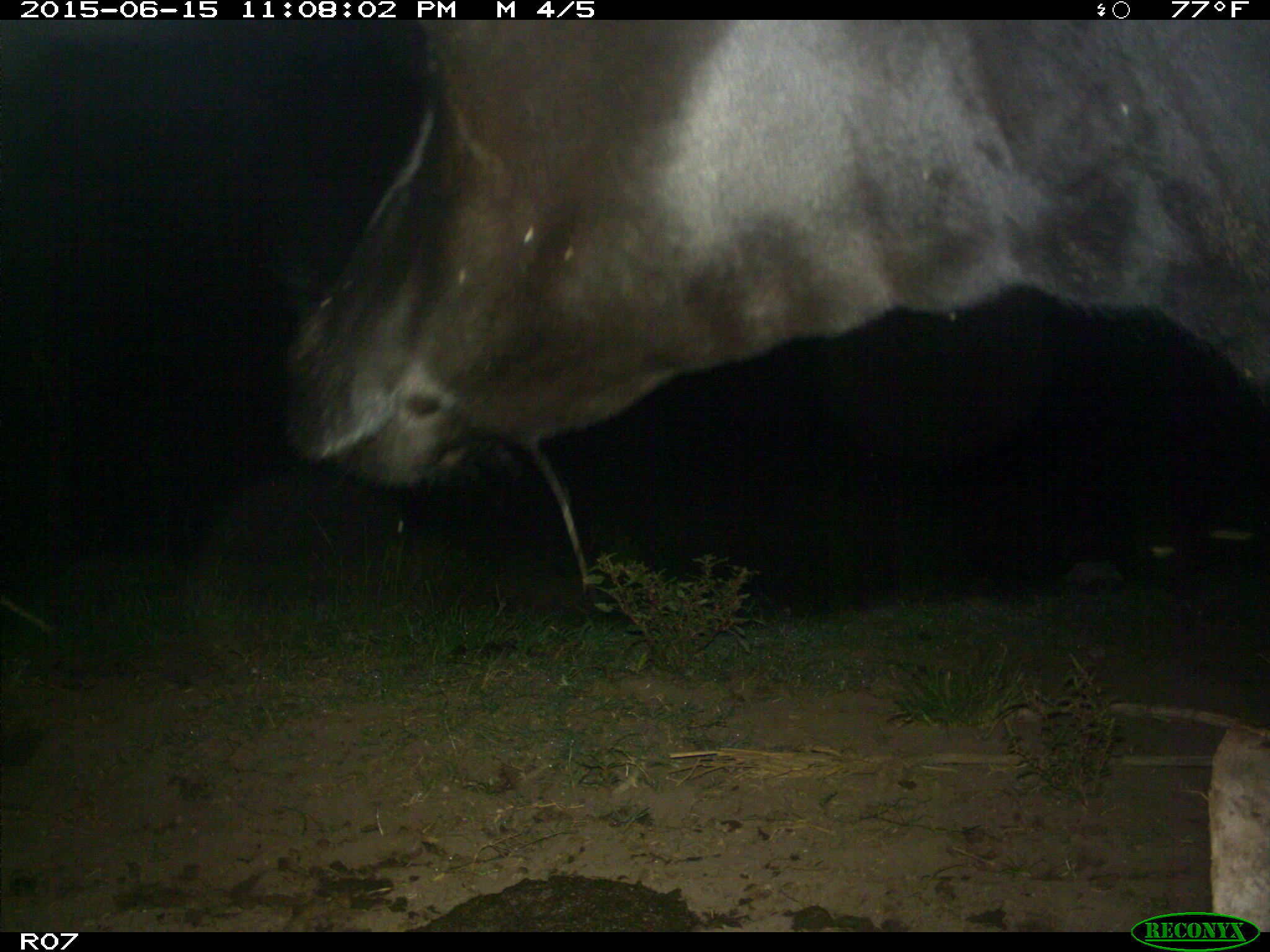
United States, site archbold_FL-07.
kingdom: Animalia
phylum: Chordata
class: Mammalia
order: Artiodactyla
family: Bovidae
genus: Bos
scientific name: Bos taurus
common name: domestic cow